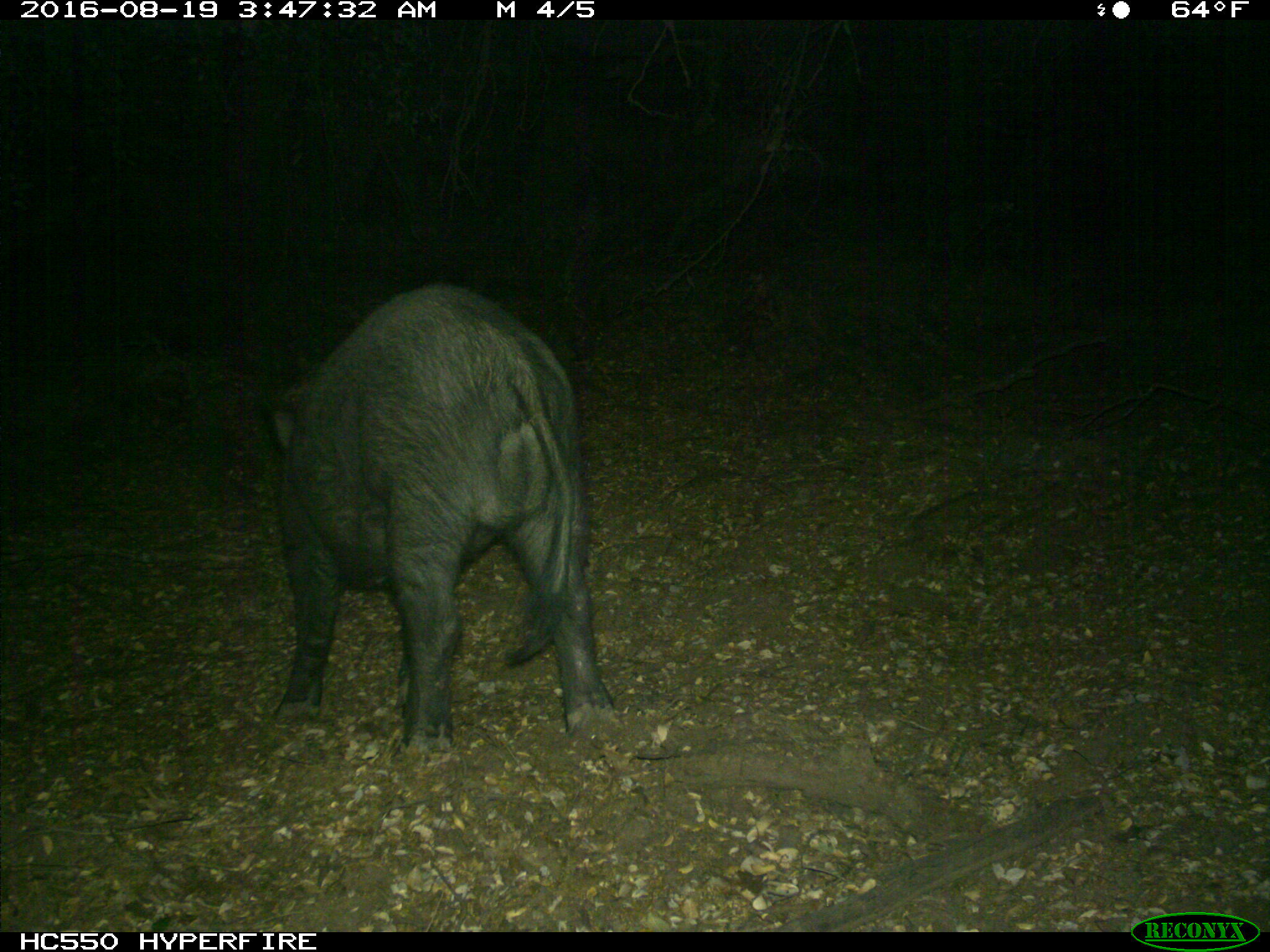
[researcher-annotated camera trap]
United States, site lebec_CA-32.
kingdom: Animalia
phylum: Chordata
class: Mammalia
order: Artiodactyla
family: Suidae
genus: Sus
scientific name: Sus scrofa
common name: wild boar